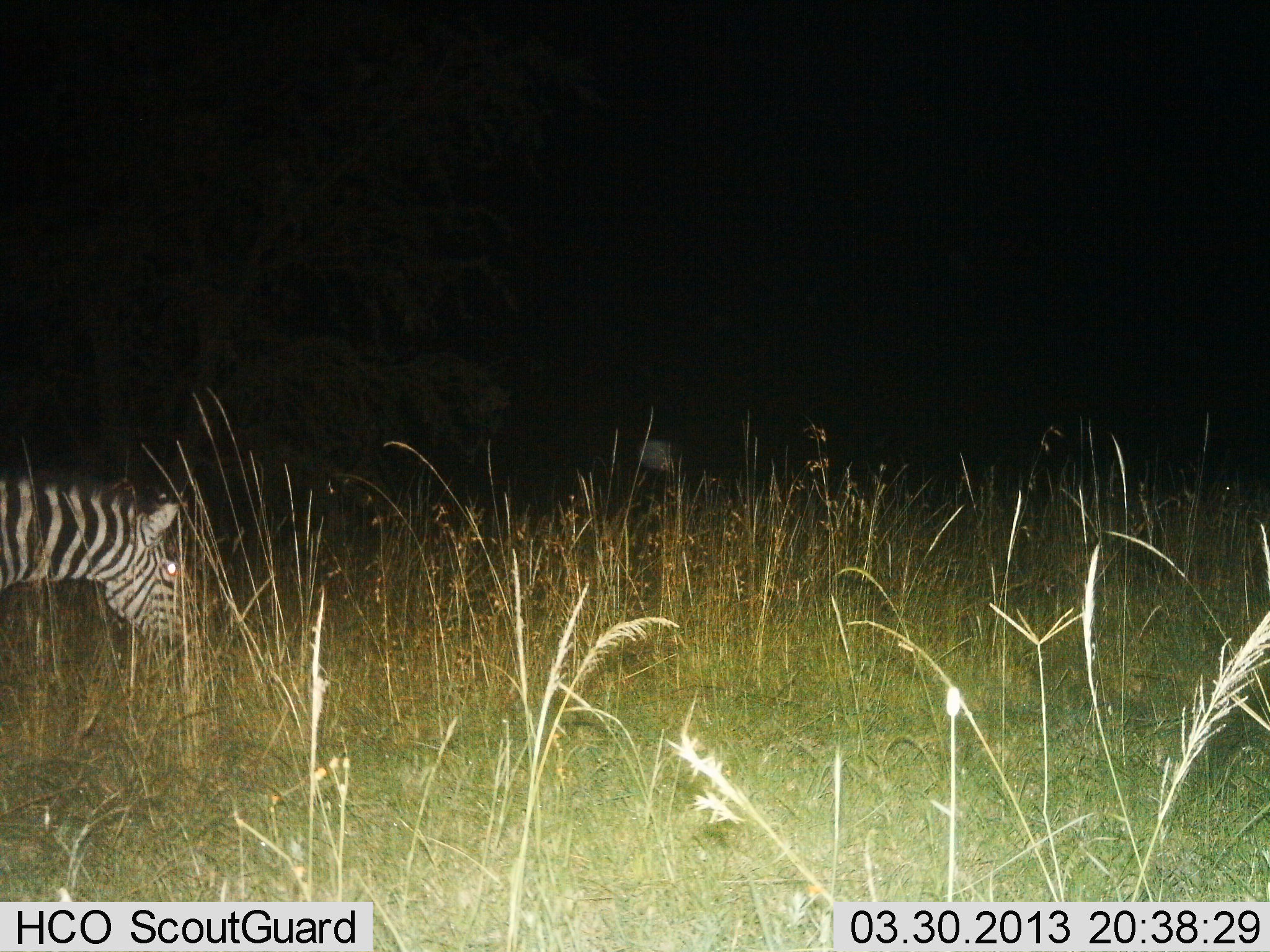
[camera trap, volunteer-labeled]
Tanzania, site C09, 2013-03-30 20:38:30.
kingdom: Animalia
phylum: Chordata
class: Mammalia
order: Perissodactyla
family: Equidae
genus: Equus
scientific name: Equus quagga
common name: plains zebra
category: zebra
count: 1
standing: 50%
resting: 0%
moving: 6%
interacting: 0%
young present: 0%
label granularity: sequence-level